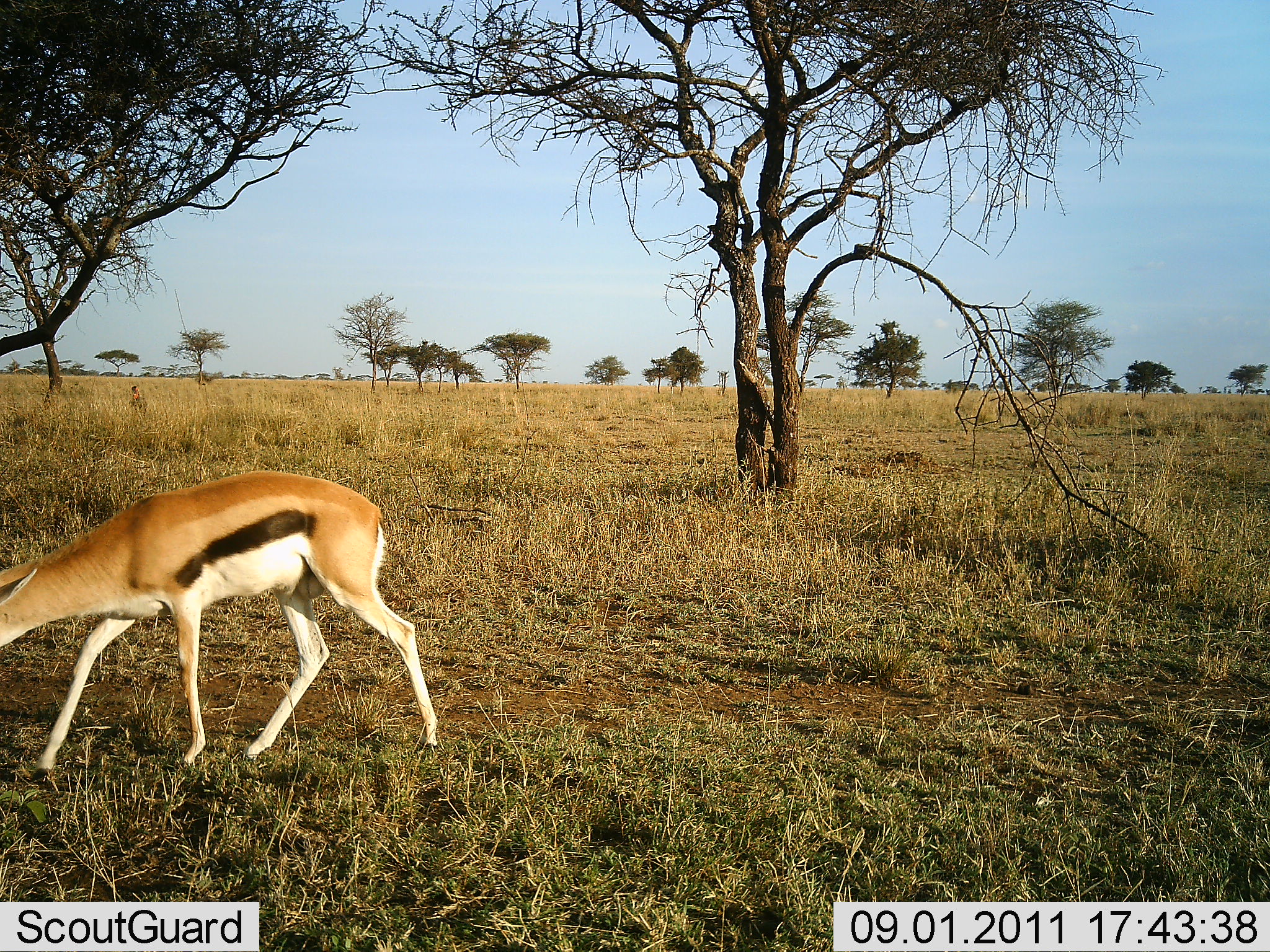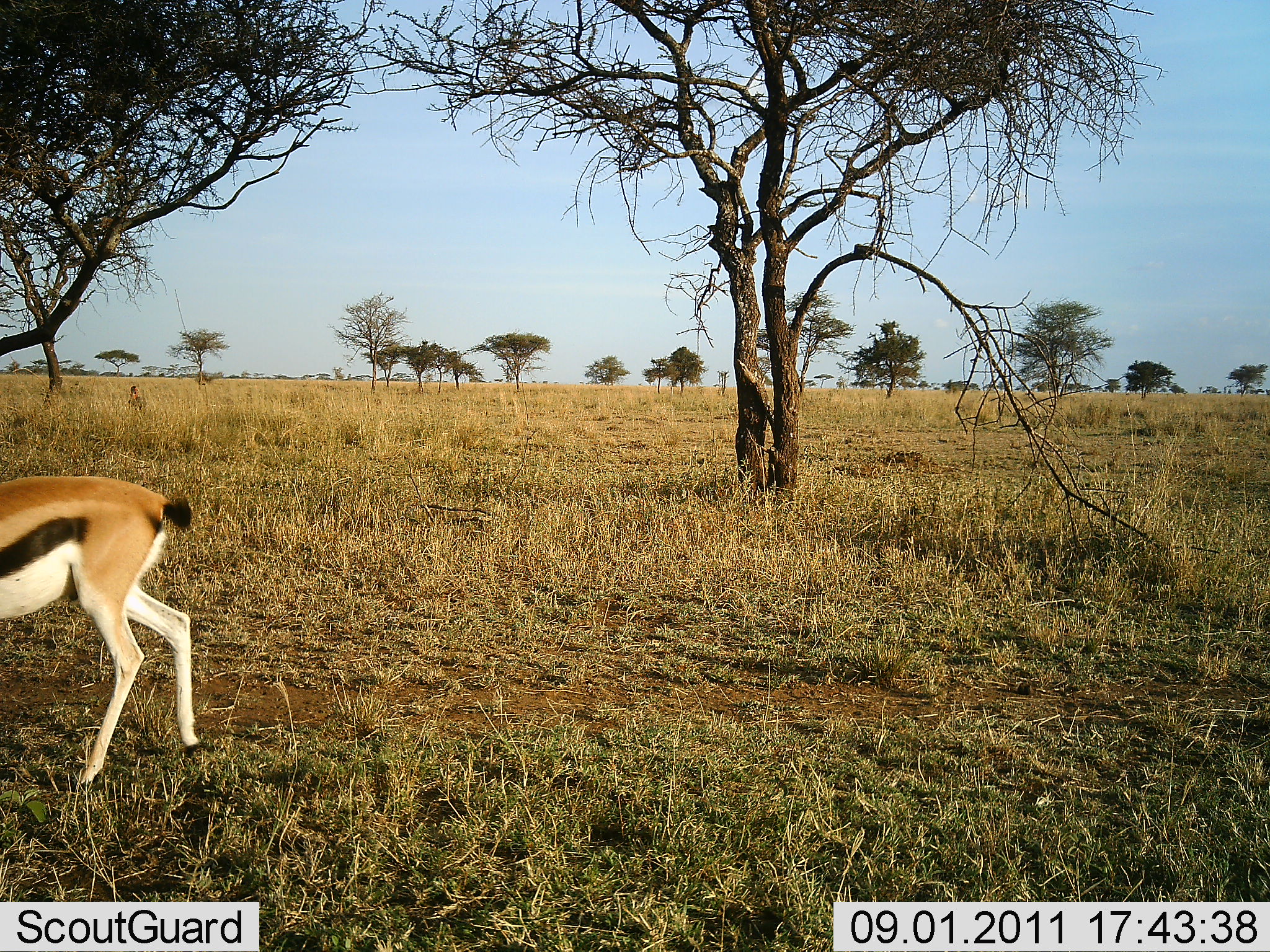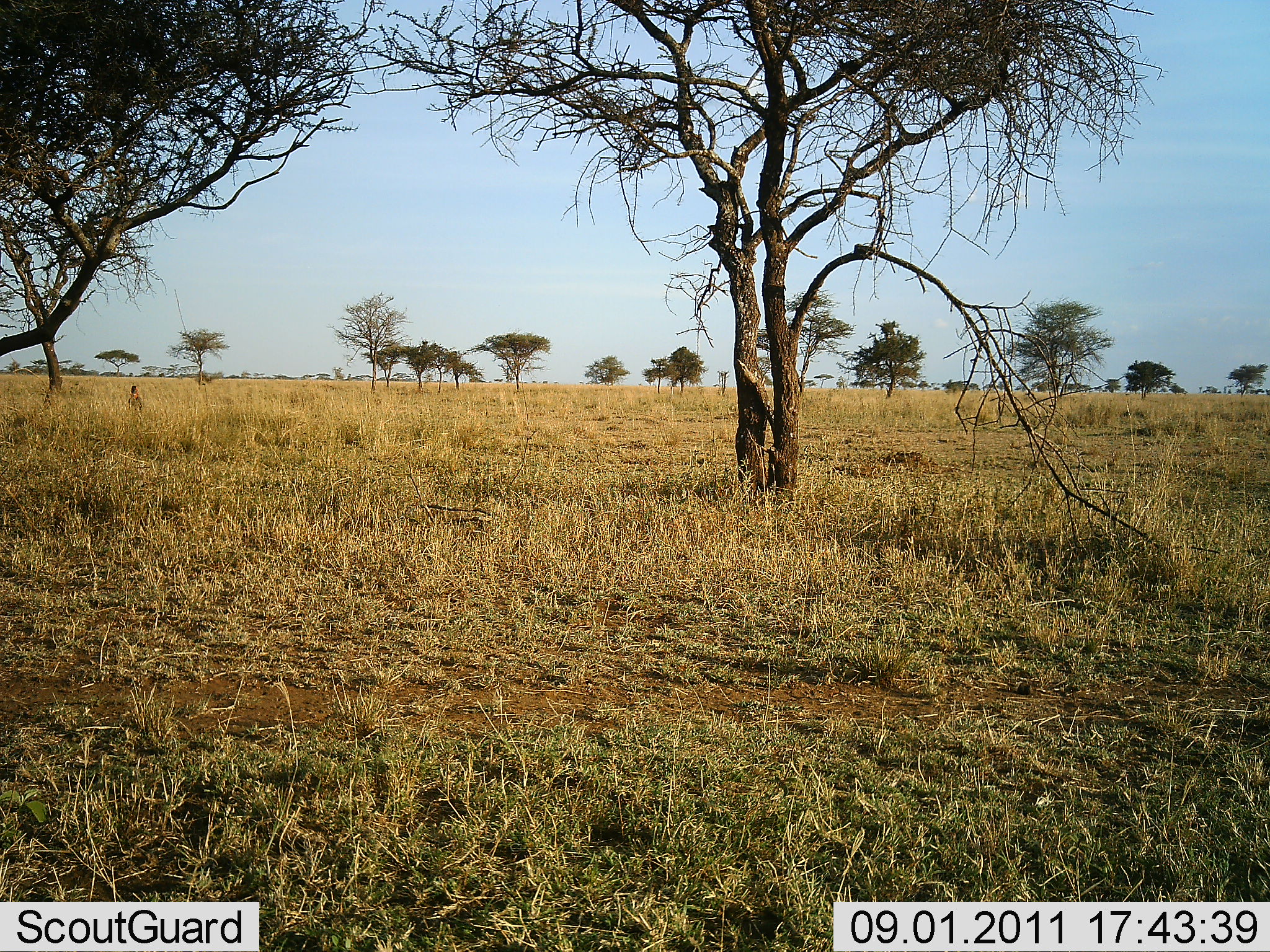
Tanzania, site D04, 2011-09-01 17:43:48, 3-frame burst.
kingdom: Animalia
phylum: Chordata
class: Mammalia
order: Artiodactyla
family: Bovidae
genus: Eudorcas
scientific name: Eudorcas thomsonii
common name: thomson's gazelle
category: gazellethomsons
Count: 1.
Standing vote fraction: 8%.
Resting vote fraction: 0%.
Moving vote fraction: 92%.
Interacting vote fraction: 0%.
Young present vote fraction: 8%.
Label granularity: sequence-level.